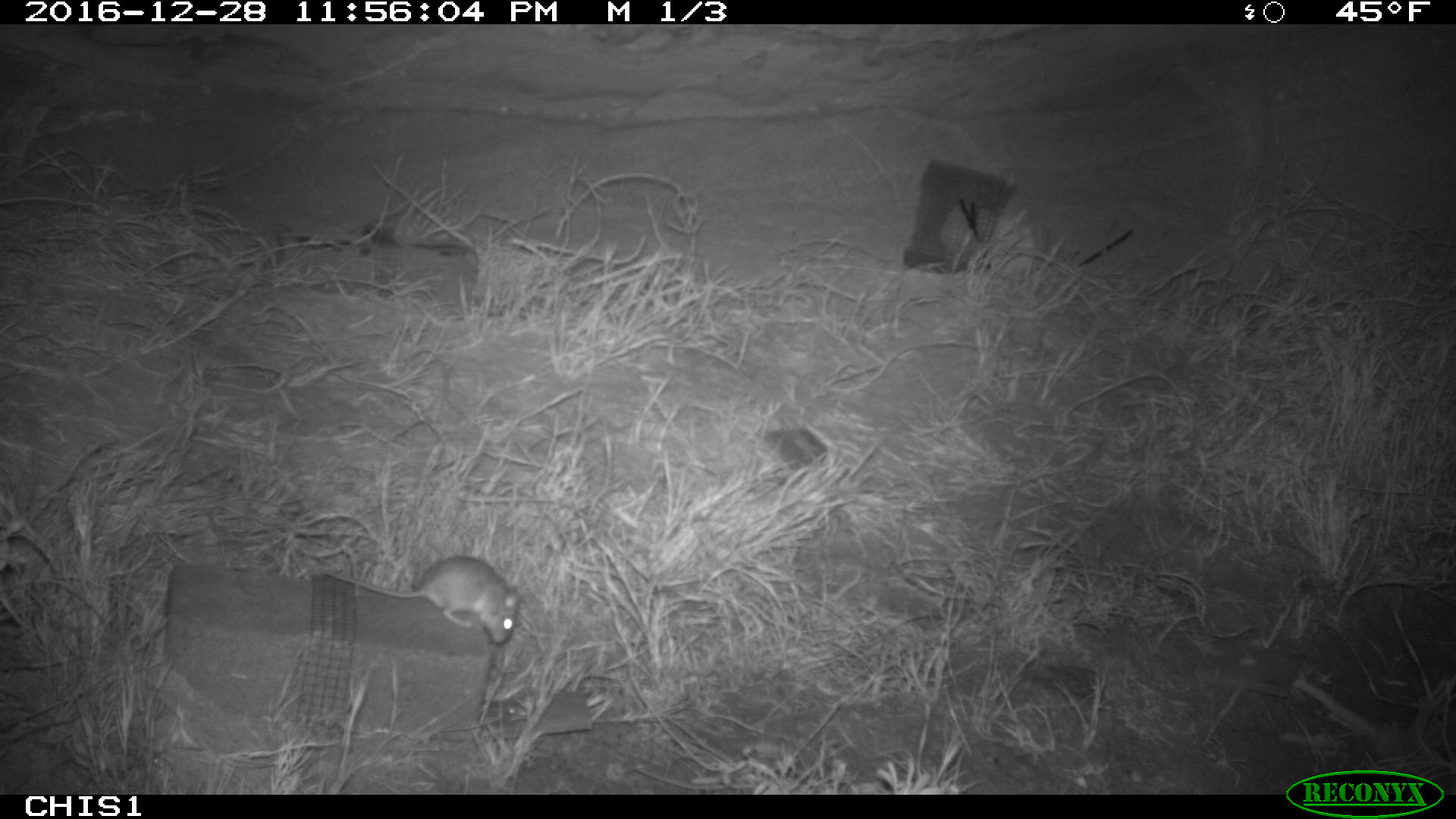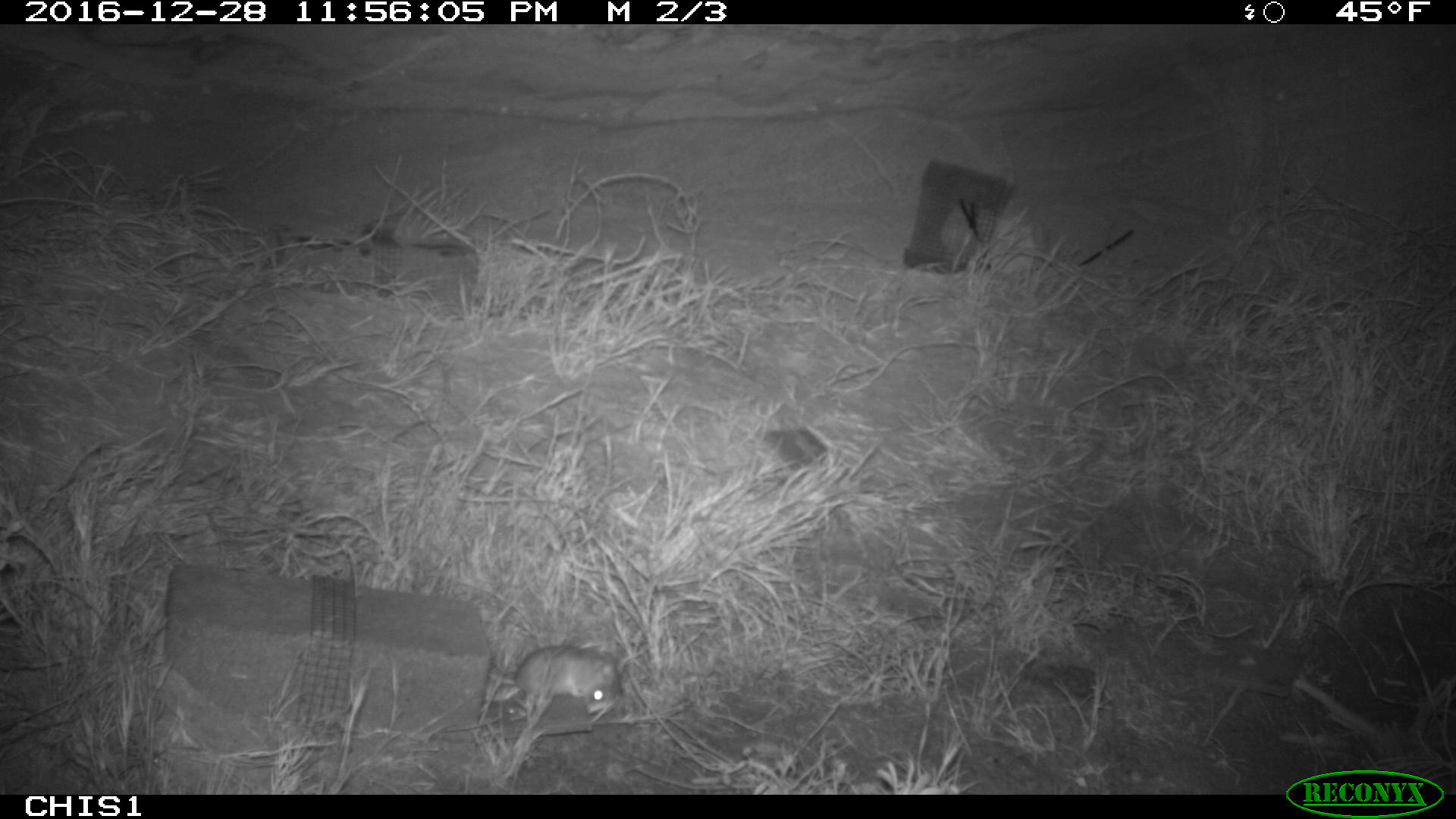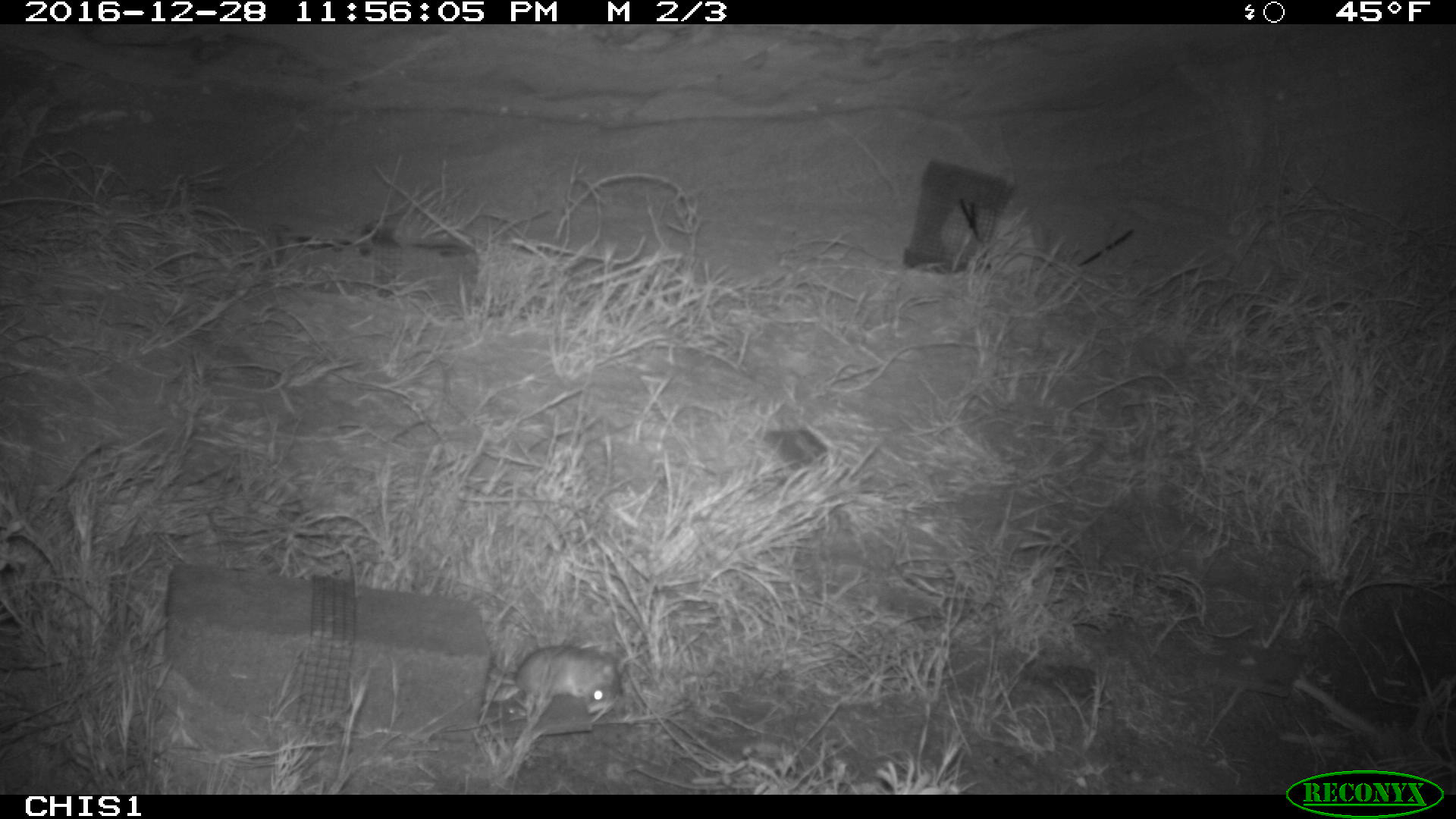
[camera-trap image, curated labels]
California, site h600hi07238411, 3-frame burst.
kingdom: Animalia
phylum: Chordata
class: Mammalia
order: Rodentia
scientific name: Rodentia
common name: rodent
Rodent (Rodentia).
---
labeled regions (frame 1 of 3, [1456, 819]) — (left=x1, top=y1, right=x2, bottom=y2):
rodent: (left=324, top=554, right=519, bottom=645)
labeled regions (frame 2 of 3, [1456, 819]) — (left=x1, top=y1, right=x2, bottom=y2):
rodent: (left=495, top=643, right=623, bottom=716)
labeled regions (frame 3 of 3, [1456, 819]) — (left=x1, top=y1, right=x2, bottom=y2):
rodent: (left=487, top=642, right=623, bottom=714)